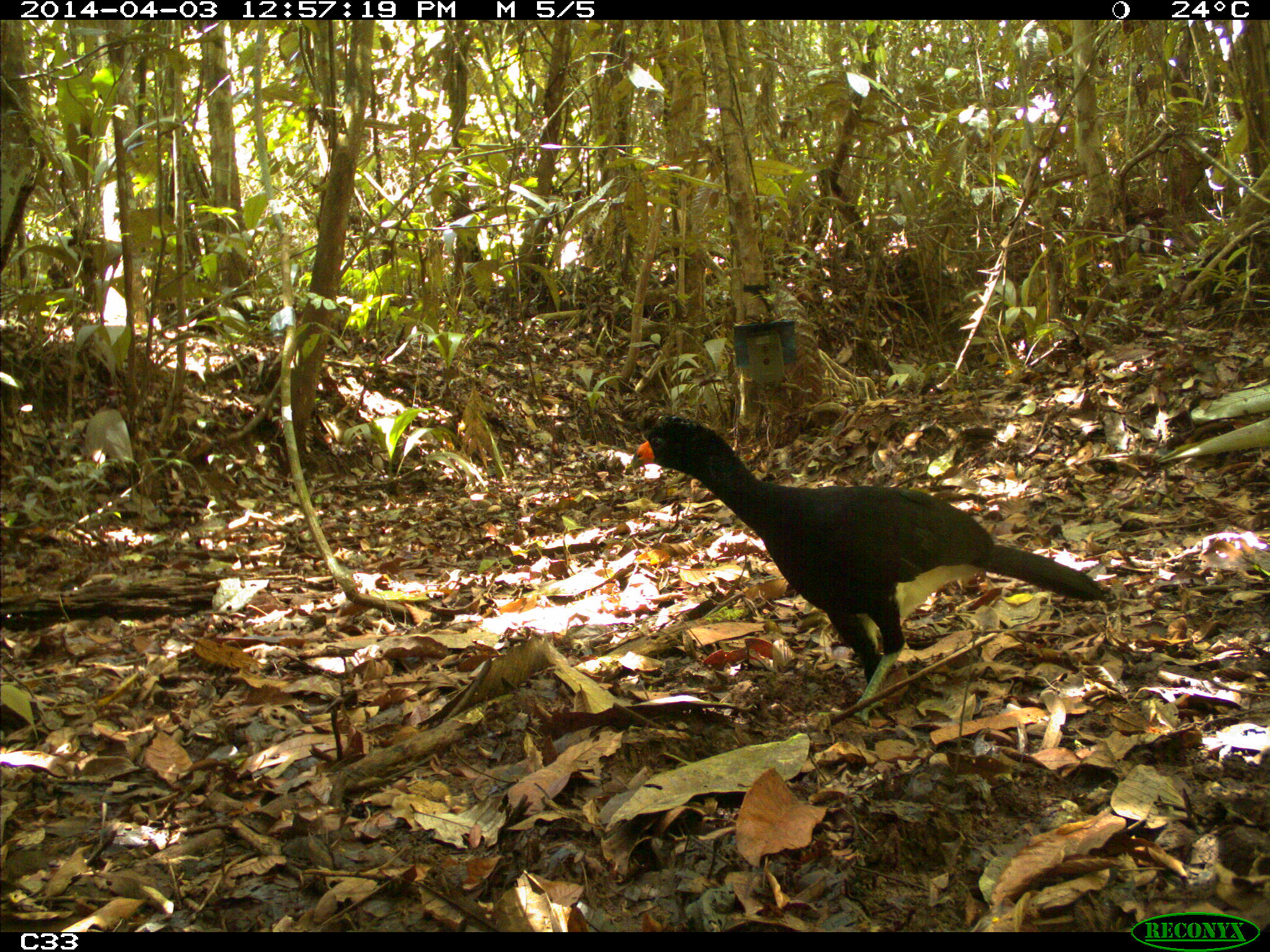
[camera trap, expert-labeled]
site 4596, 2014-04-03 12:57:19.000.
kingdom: Animalia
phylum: Chordata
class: Aves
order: Galliformes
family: Cracidae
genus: Crax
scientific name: Crax alector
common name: black curassow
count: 1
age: adult